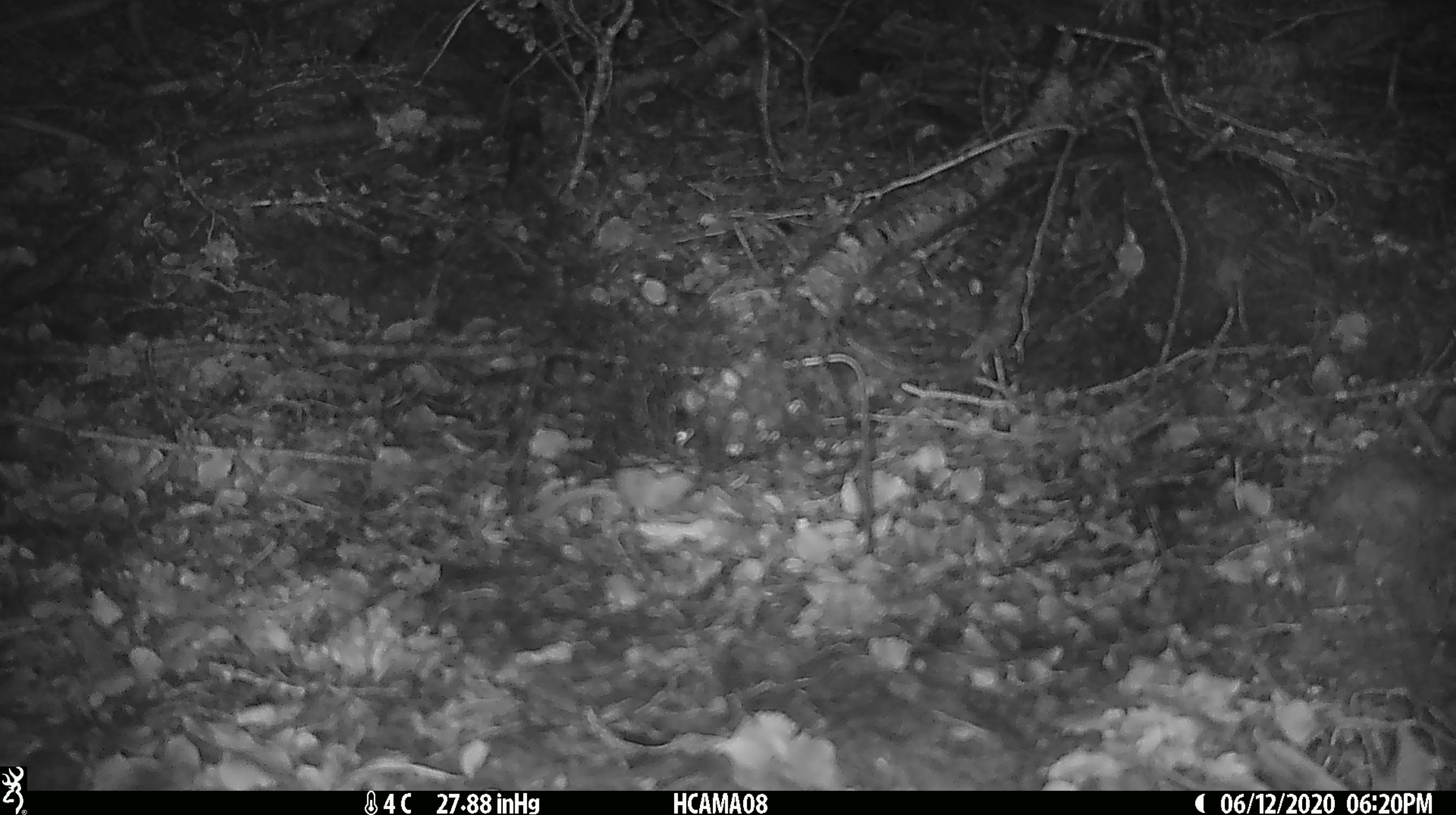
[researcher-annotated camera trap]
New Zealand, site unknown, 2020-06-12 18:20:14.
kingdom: Animalia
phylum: Chordata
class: Mammalia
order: Rodentia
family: Muridae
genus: Mus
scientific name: Mus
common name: mouse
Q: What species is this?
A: Mouse (Mus).